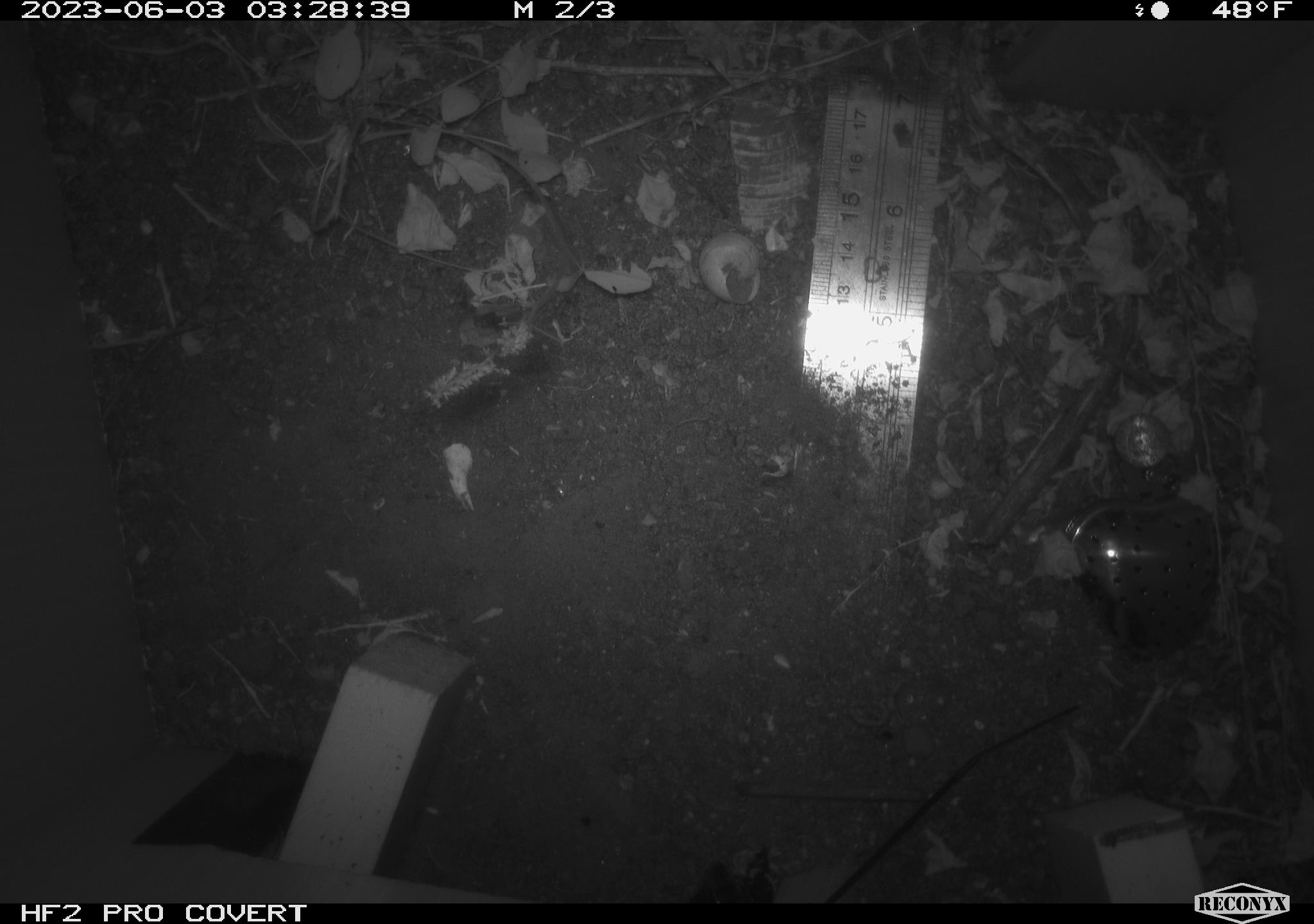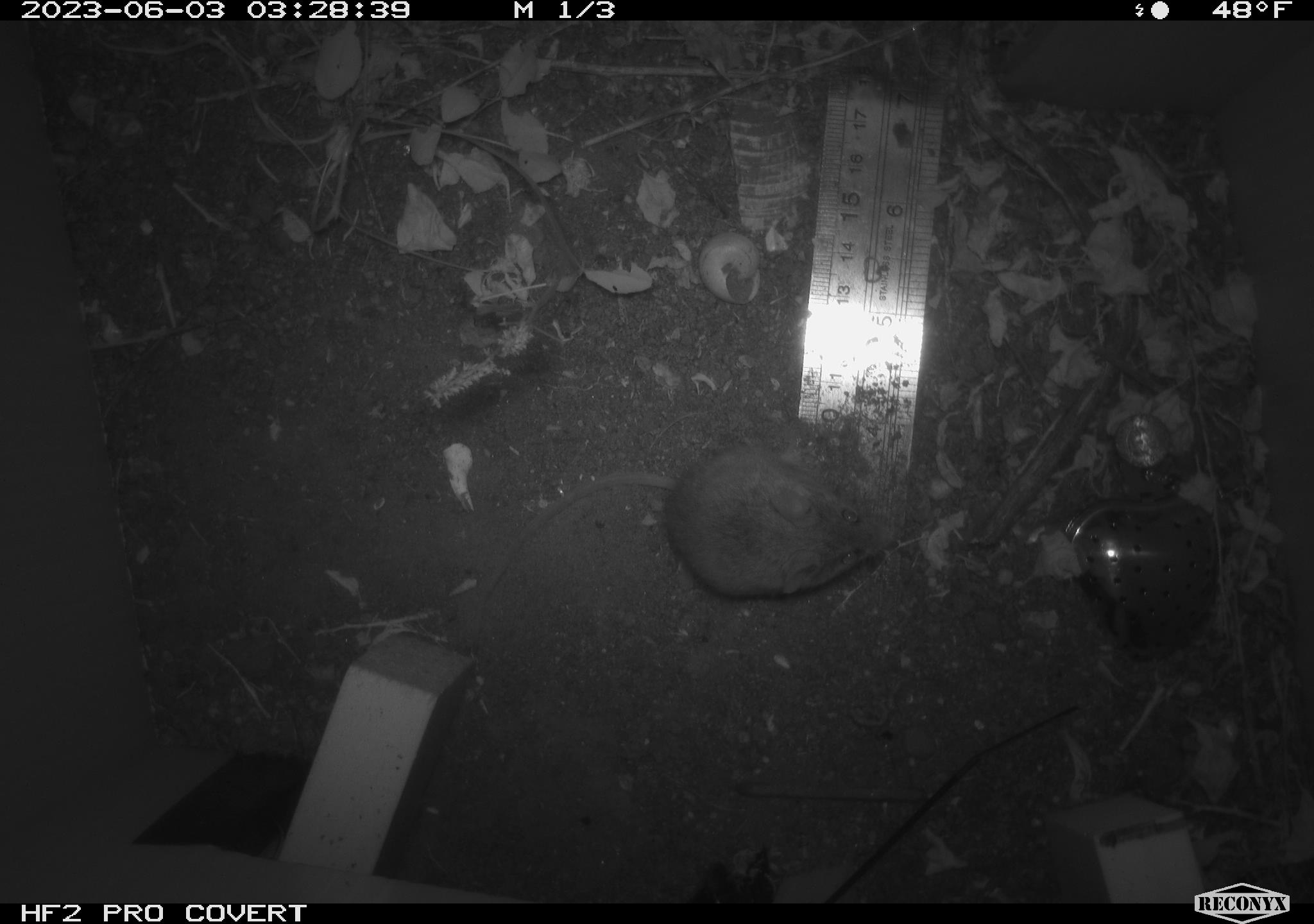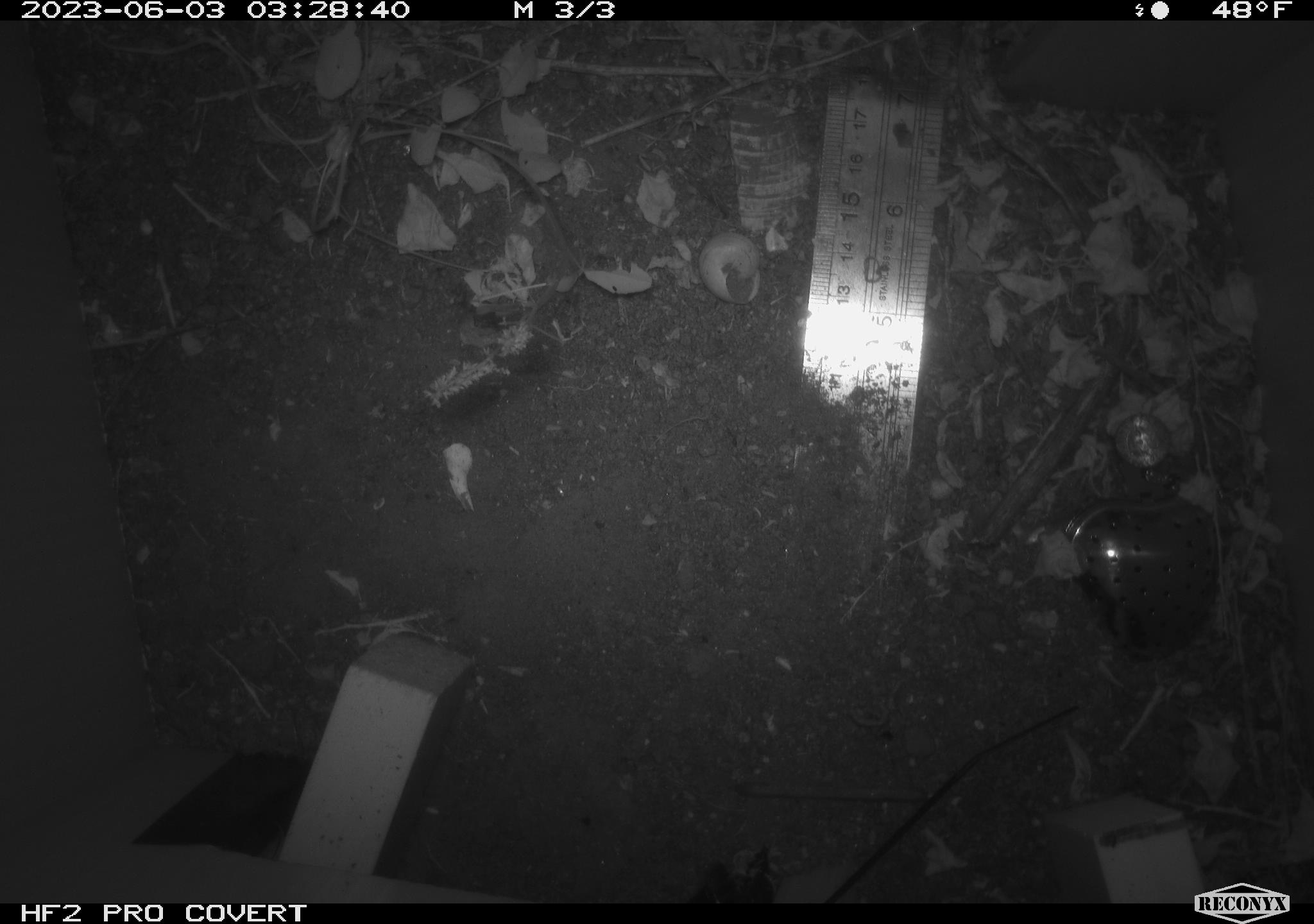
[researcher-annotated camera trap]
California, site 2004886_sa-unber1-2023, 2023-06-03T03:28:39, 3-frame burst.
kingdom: Animalia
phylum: Chordata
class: Mammalia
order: Rodentia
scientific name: Rodentia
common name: mouse species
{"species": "mouse species (Rodentia)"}